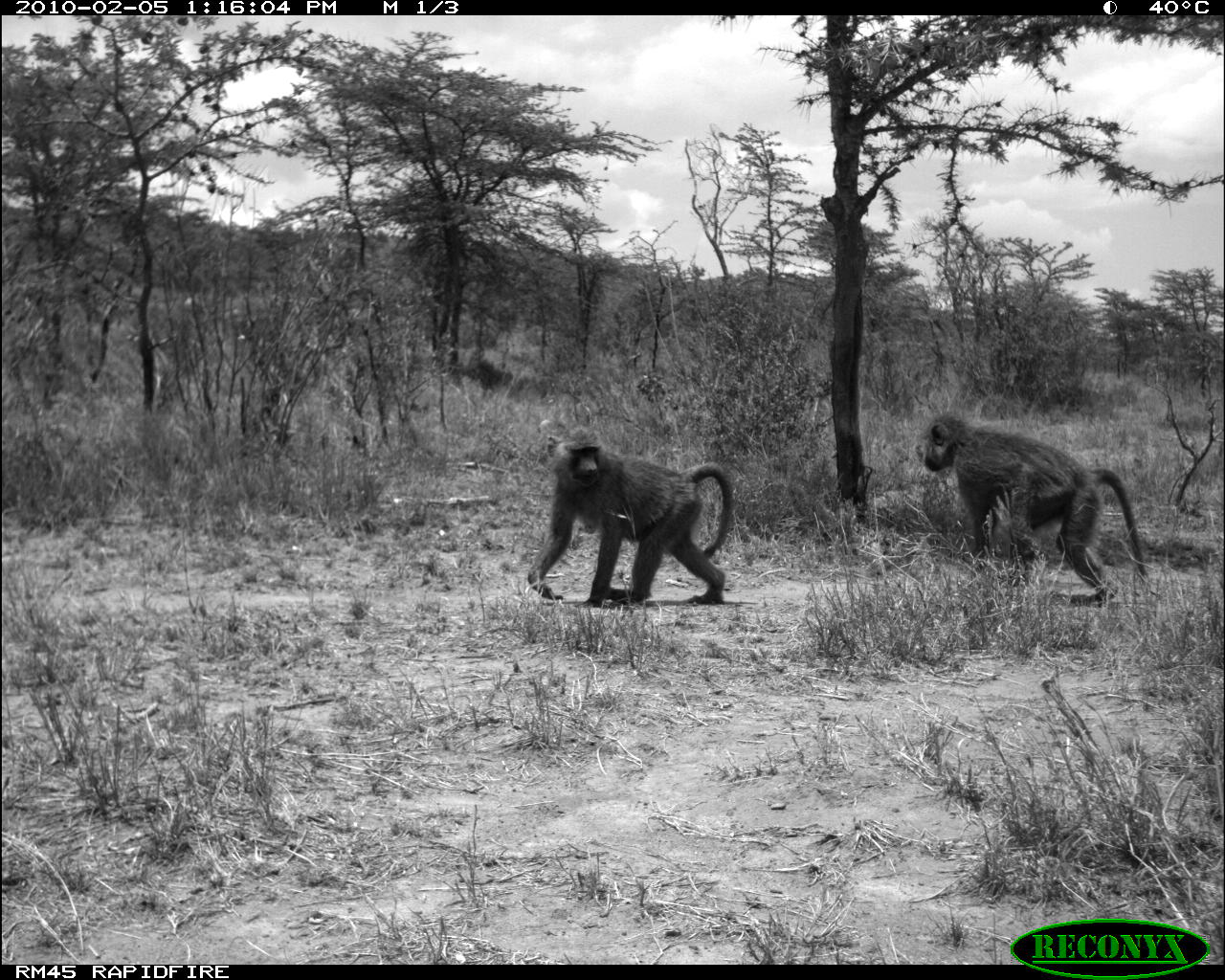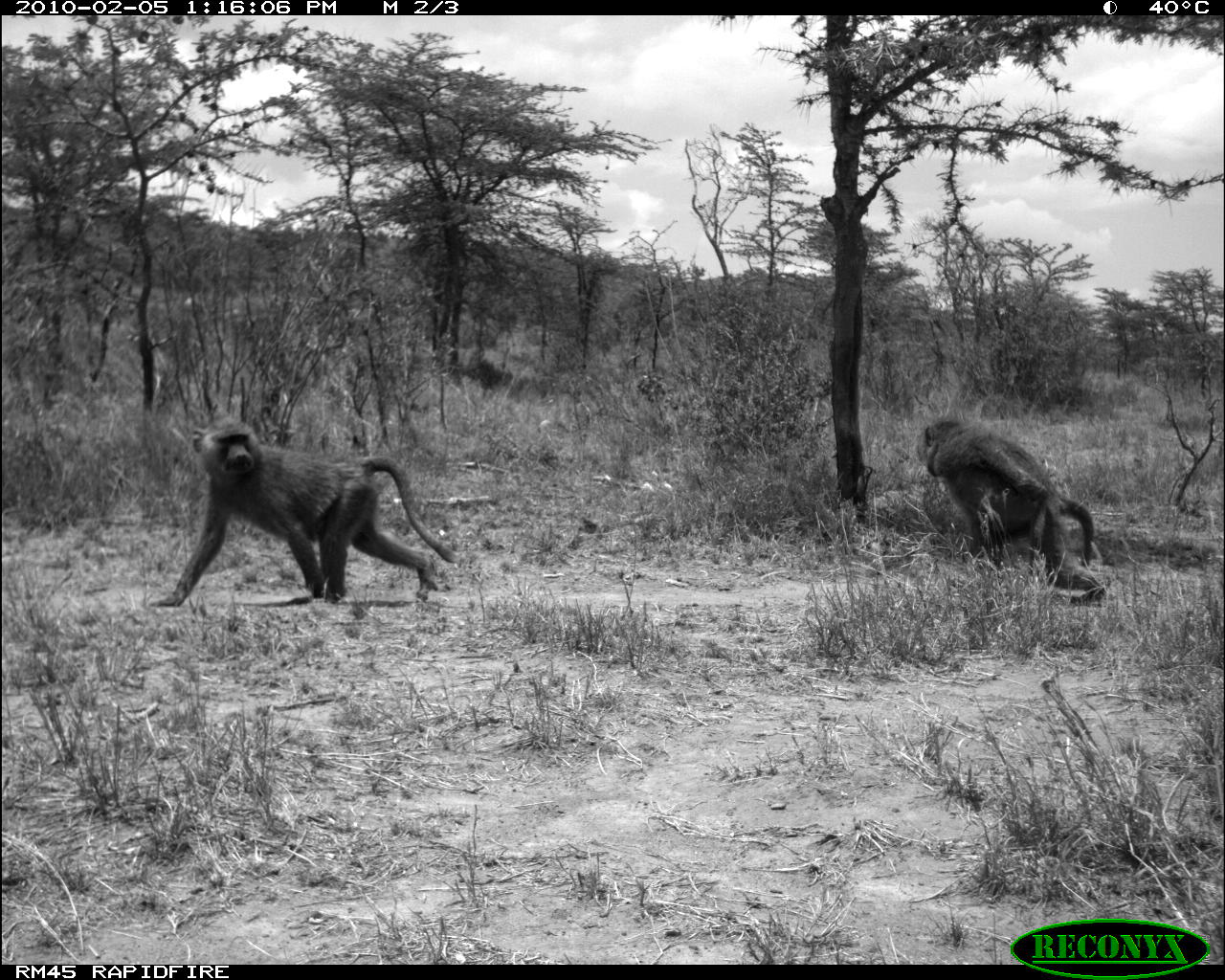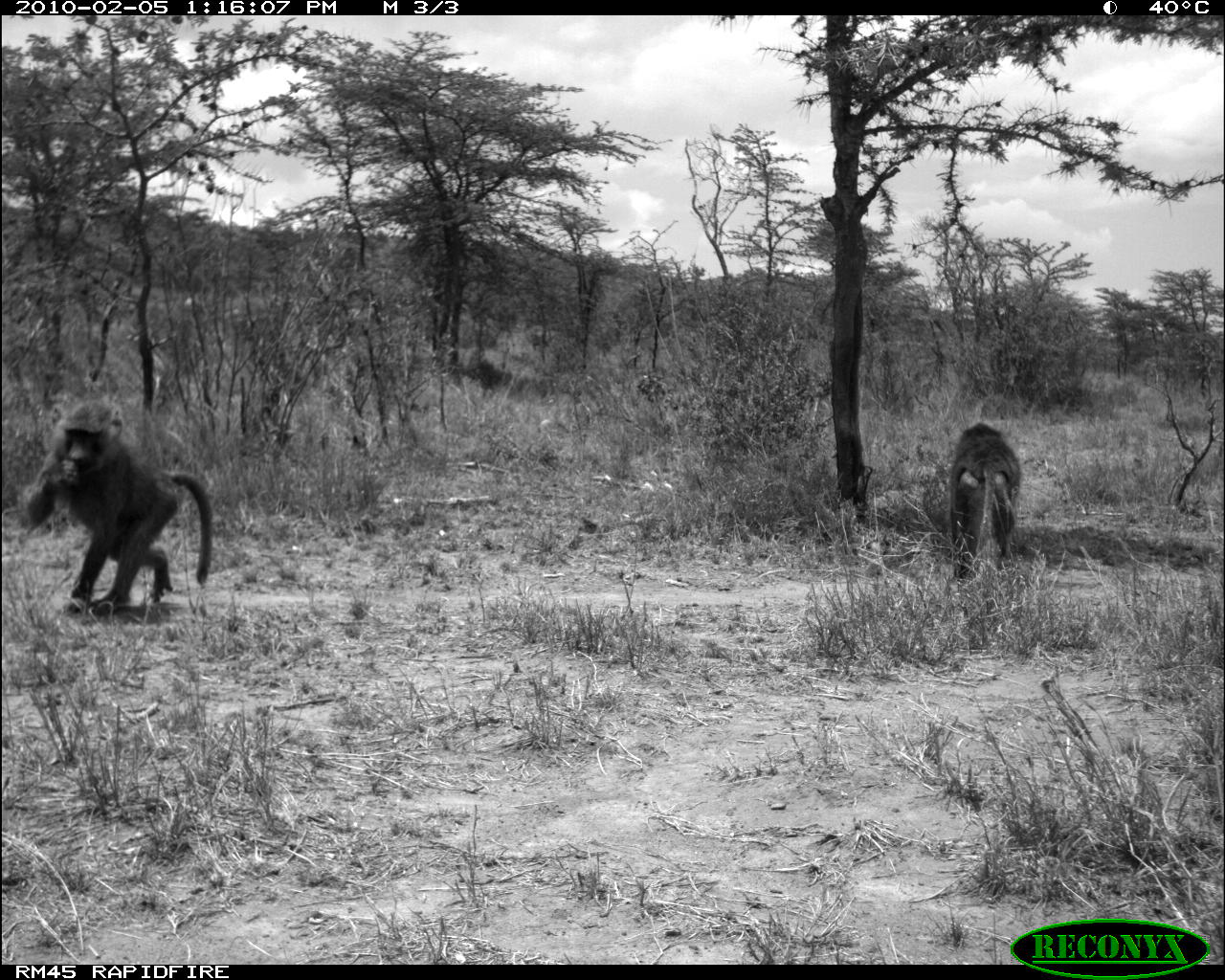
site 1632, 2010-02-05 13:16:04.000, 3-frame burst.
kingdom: Animalia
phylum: Chordata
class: Mammalia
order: Primates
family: Cercopithecidae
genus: Papio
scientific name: Papio anubis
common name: olive baboon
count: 2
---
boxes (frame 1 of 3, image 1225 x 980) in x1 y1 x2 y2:
papio anubis: 919 413 1148 609; 527 424 733 607